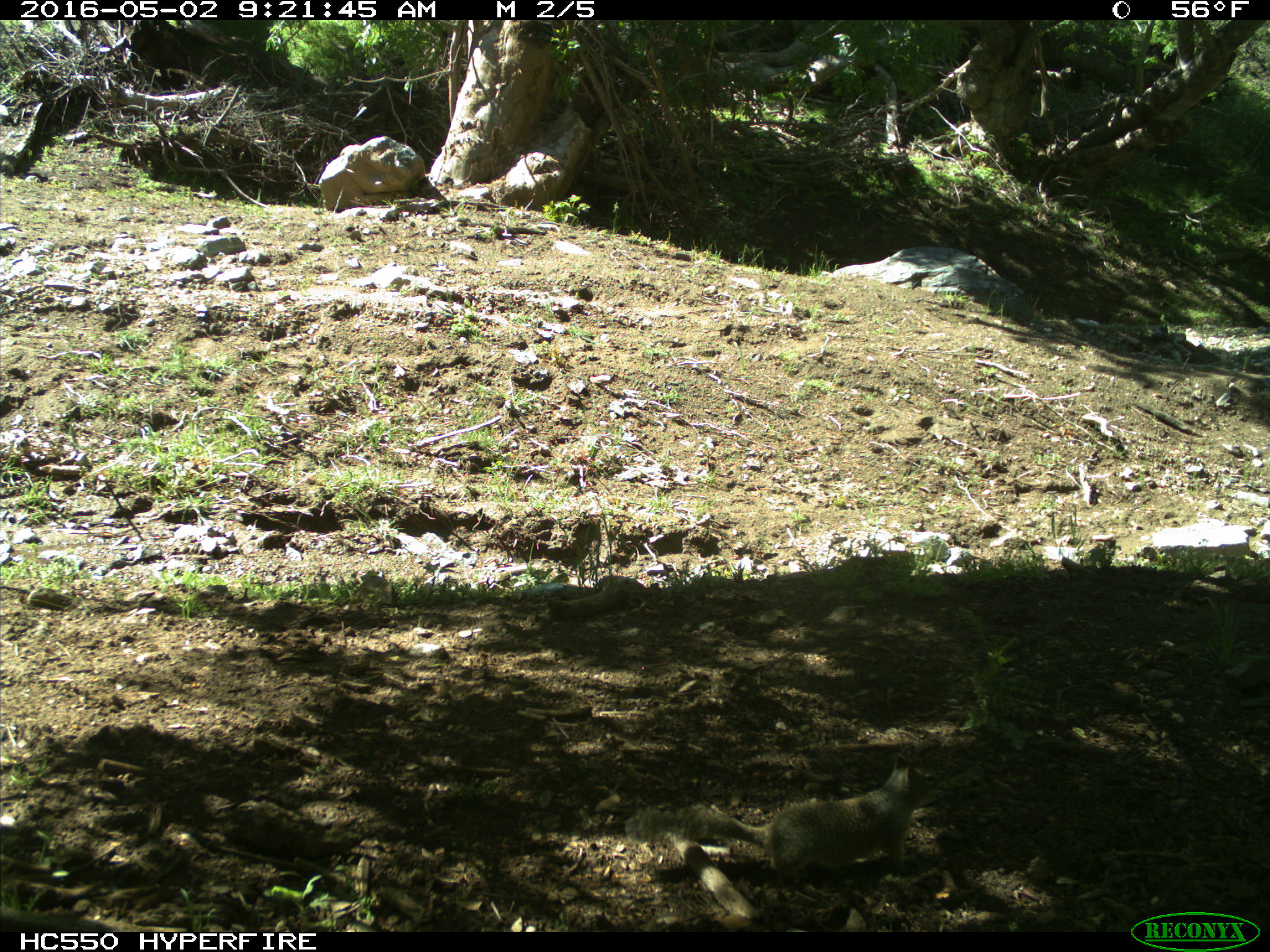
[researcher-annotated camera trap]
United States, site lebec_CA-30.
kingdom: Animalia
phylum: Chordata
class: Mammalia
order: Rodentia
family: Sciuridae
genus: Sciurus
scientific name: Sciurus carolinensis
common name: eastern gray squirrel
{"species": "Sciurus carolinensis (eastern gray squirrel)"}